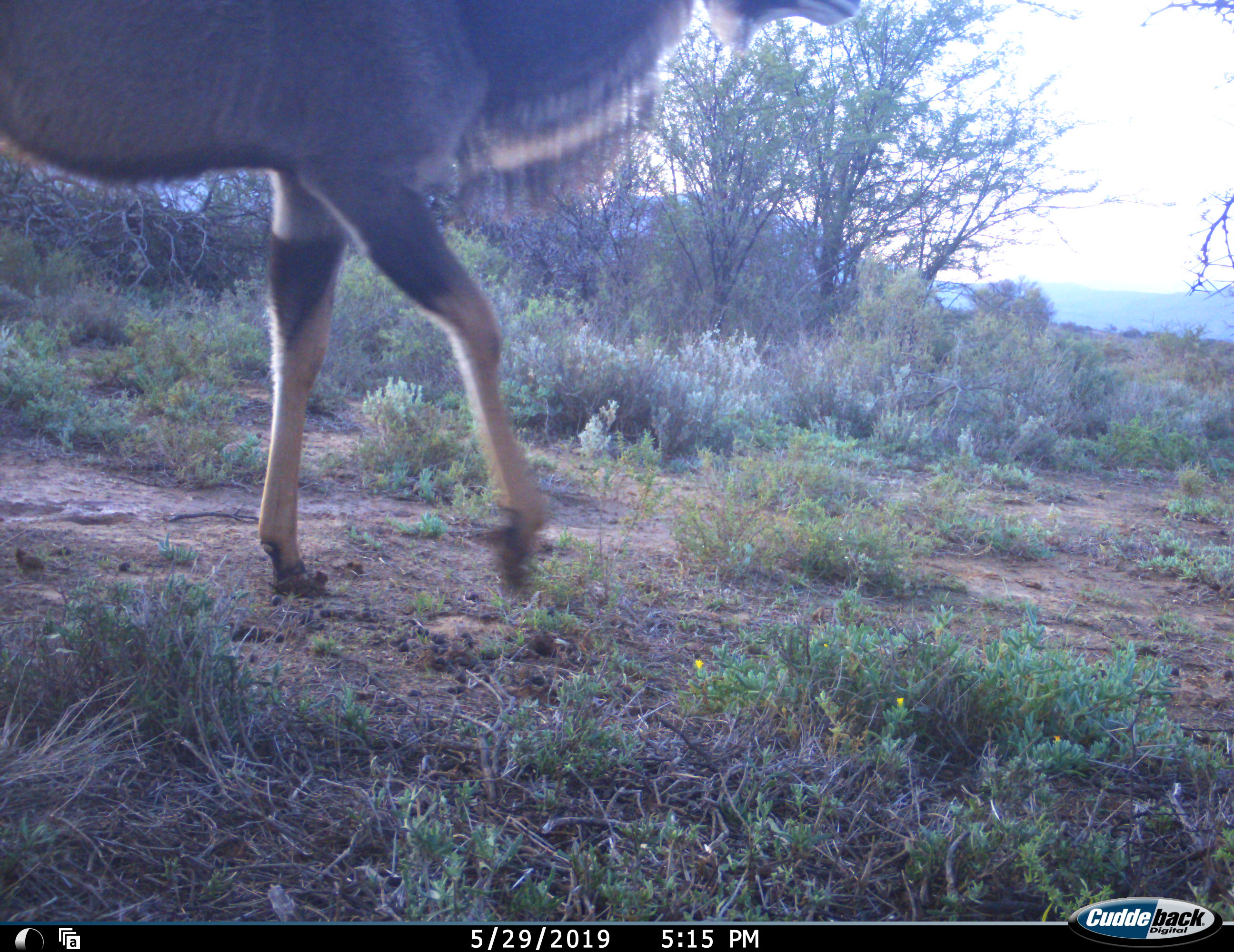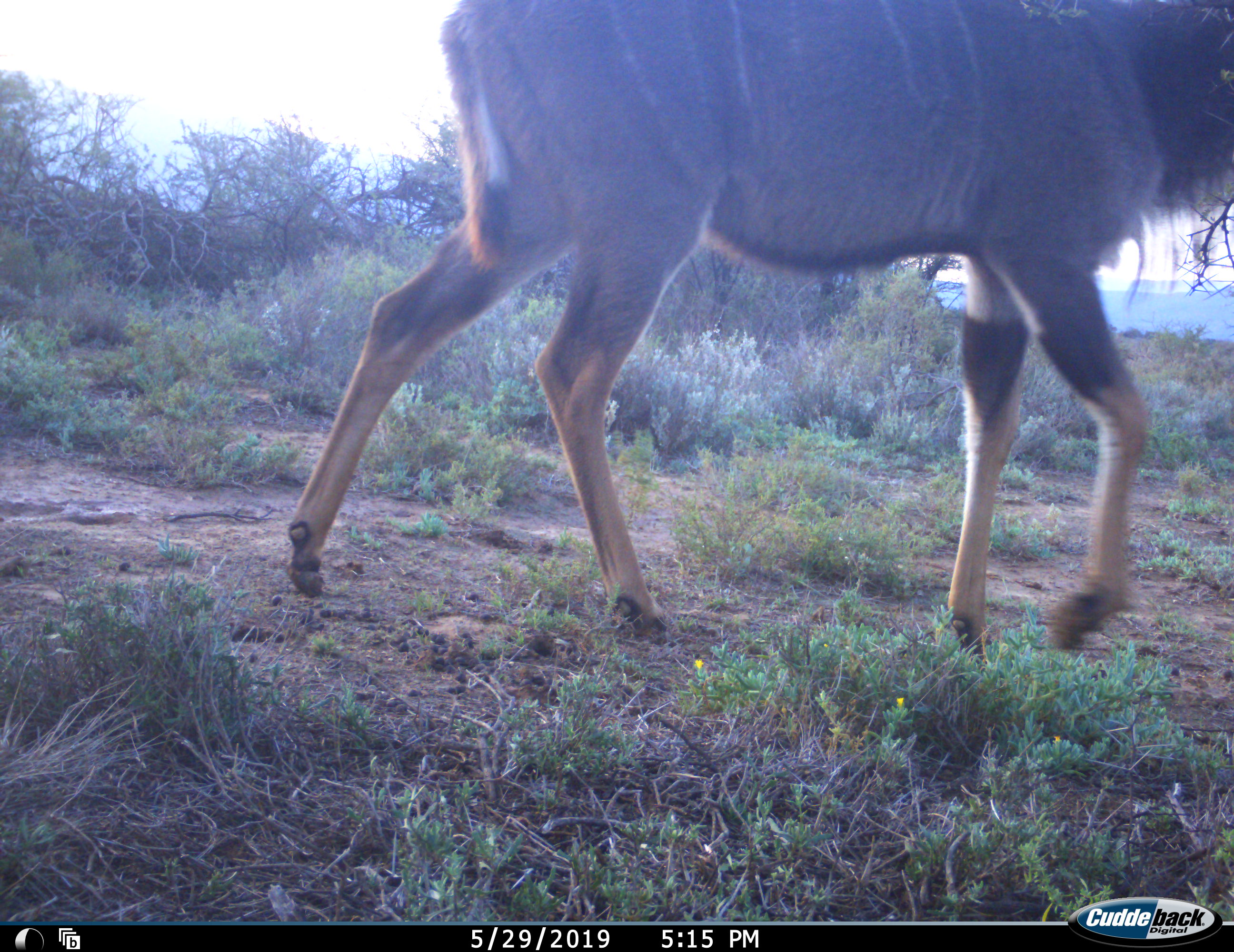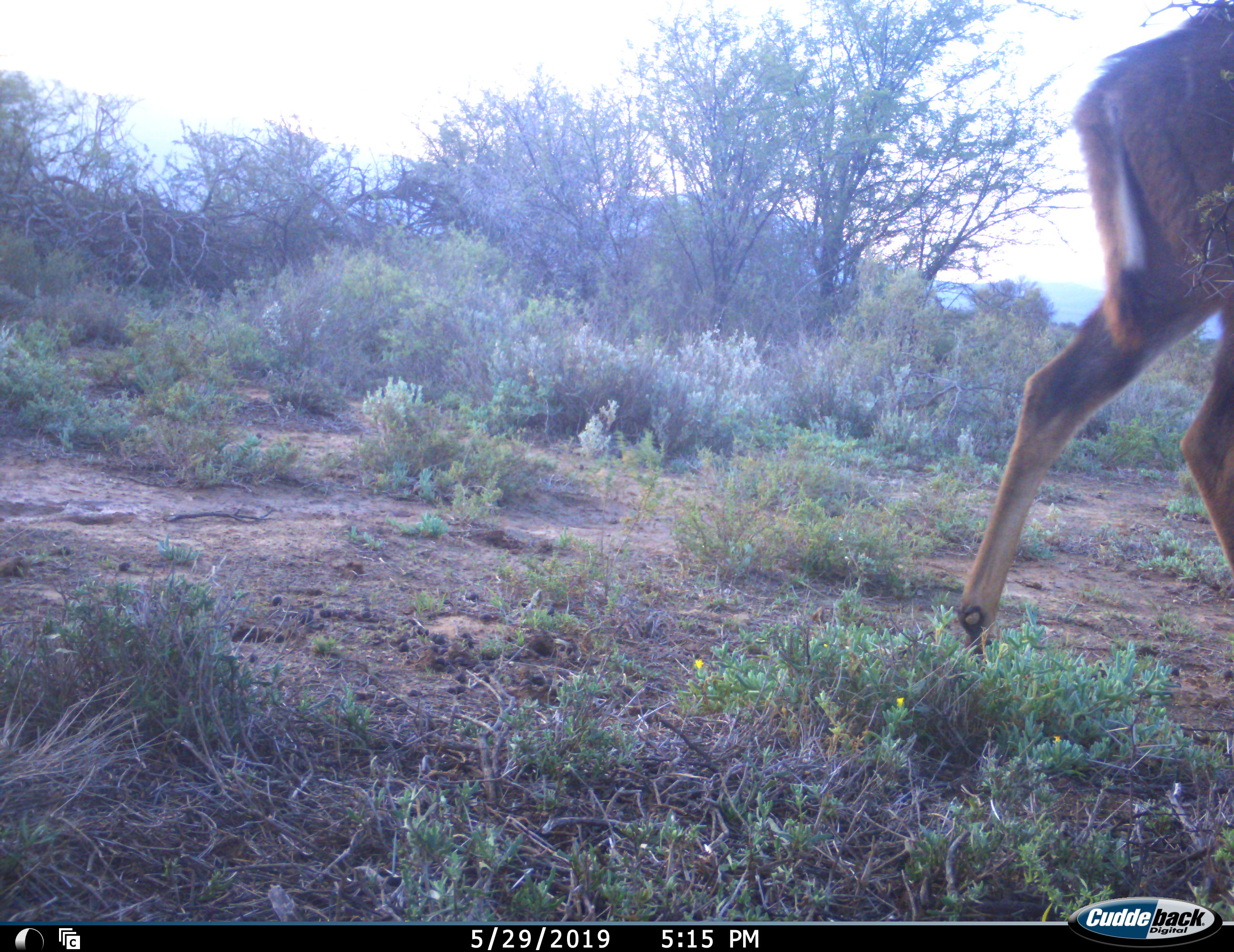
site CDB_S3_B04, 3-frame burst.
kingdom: Animalia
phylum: Chordata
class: Mammalia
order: Artiodactyla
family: Bovidae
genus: Tragelaphus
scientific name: Tragelaphus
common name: kudu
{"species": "kudu (Tragelaphus)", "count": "1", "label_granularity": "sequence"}